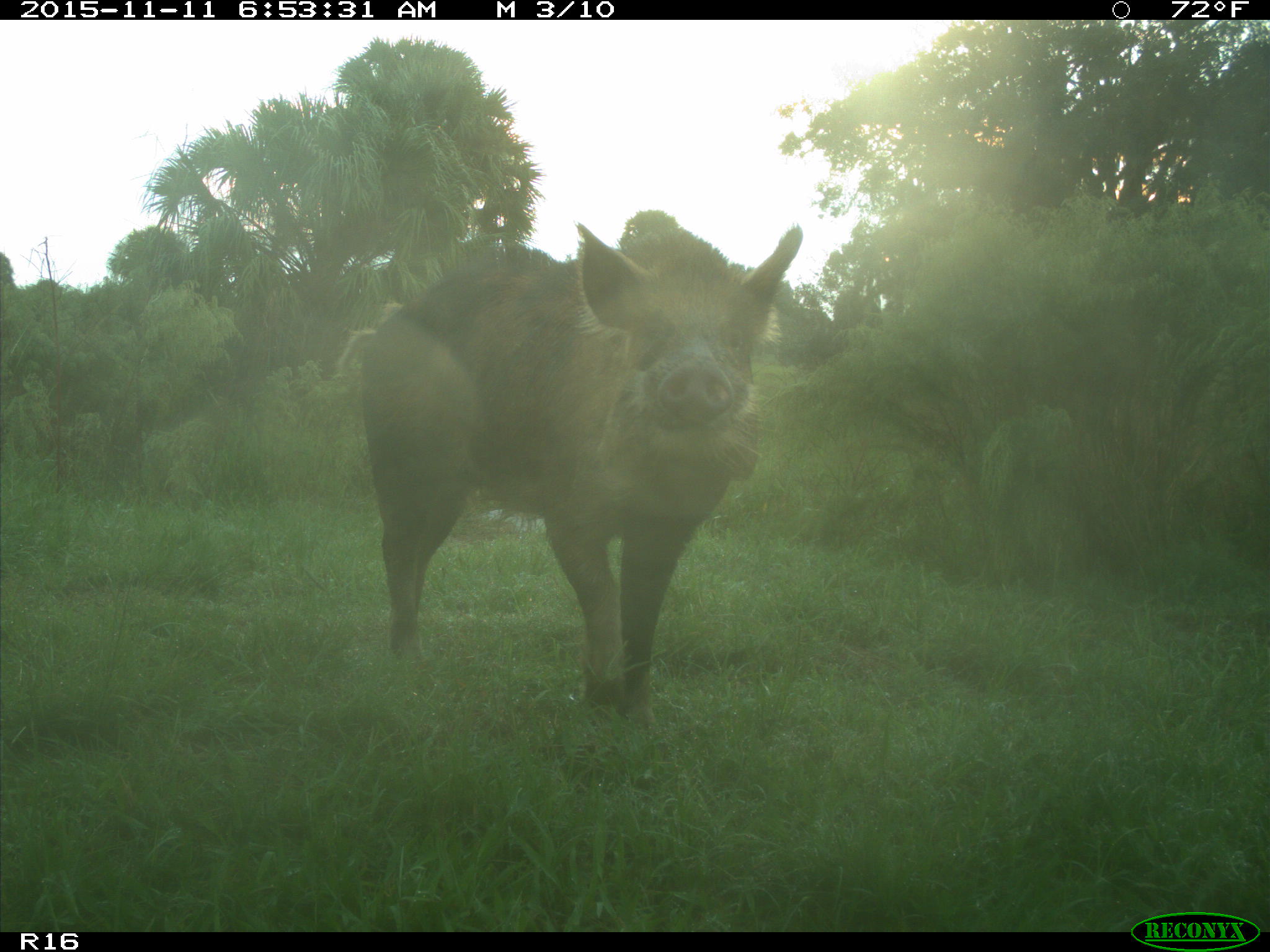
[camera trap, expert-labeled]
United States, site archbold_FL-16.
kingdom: Animalia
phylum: Chordata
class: Mammalia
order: Artiodactyla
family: Suidae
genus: Sus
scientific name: Sus scrofa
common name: wild boar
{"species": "Sus scrofa (wild boar)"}